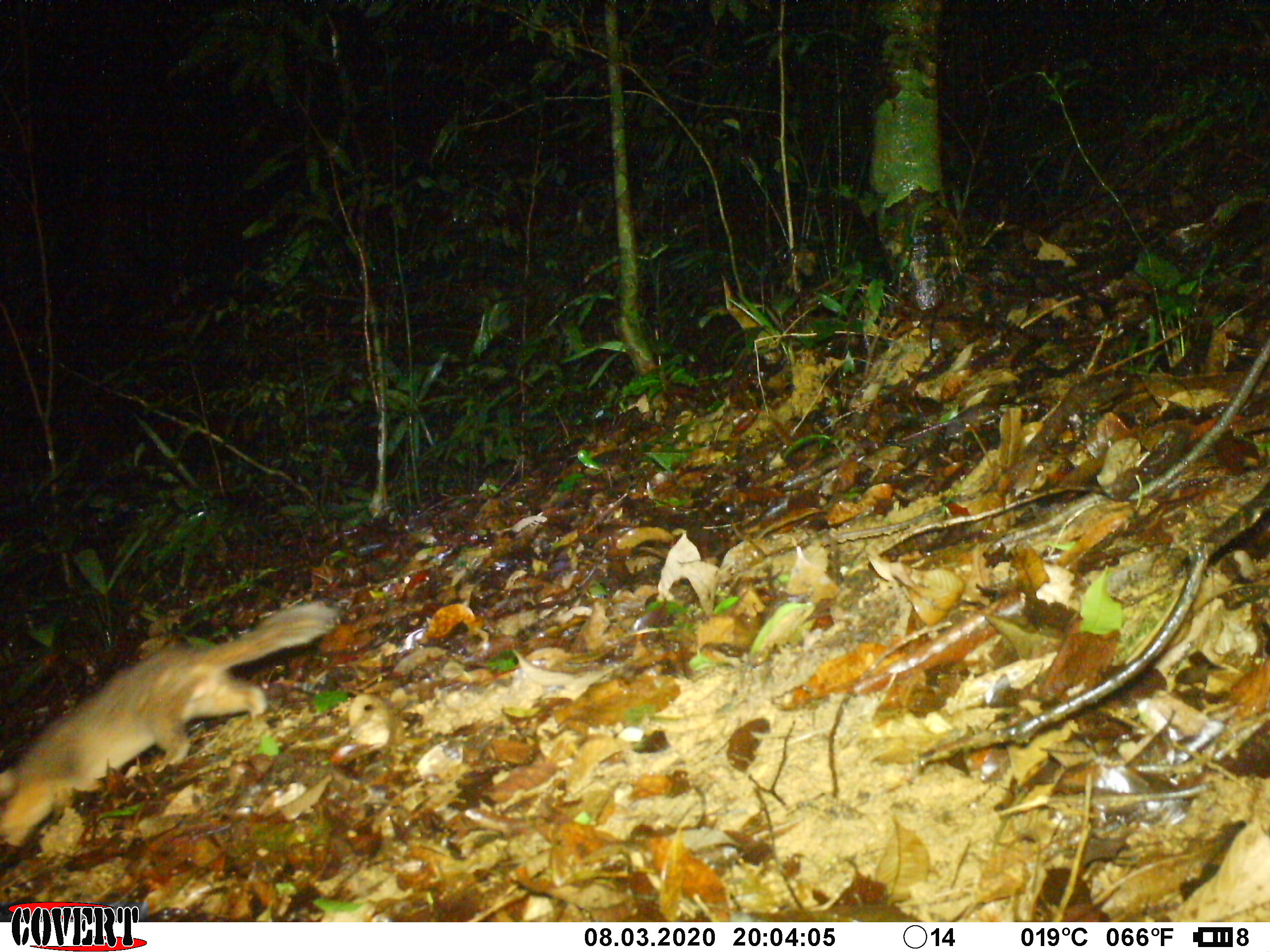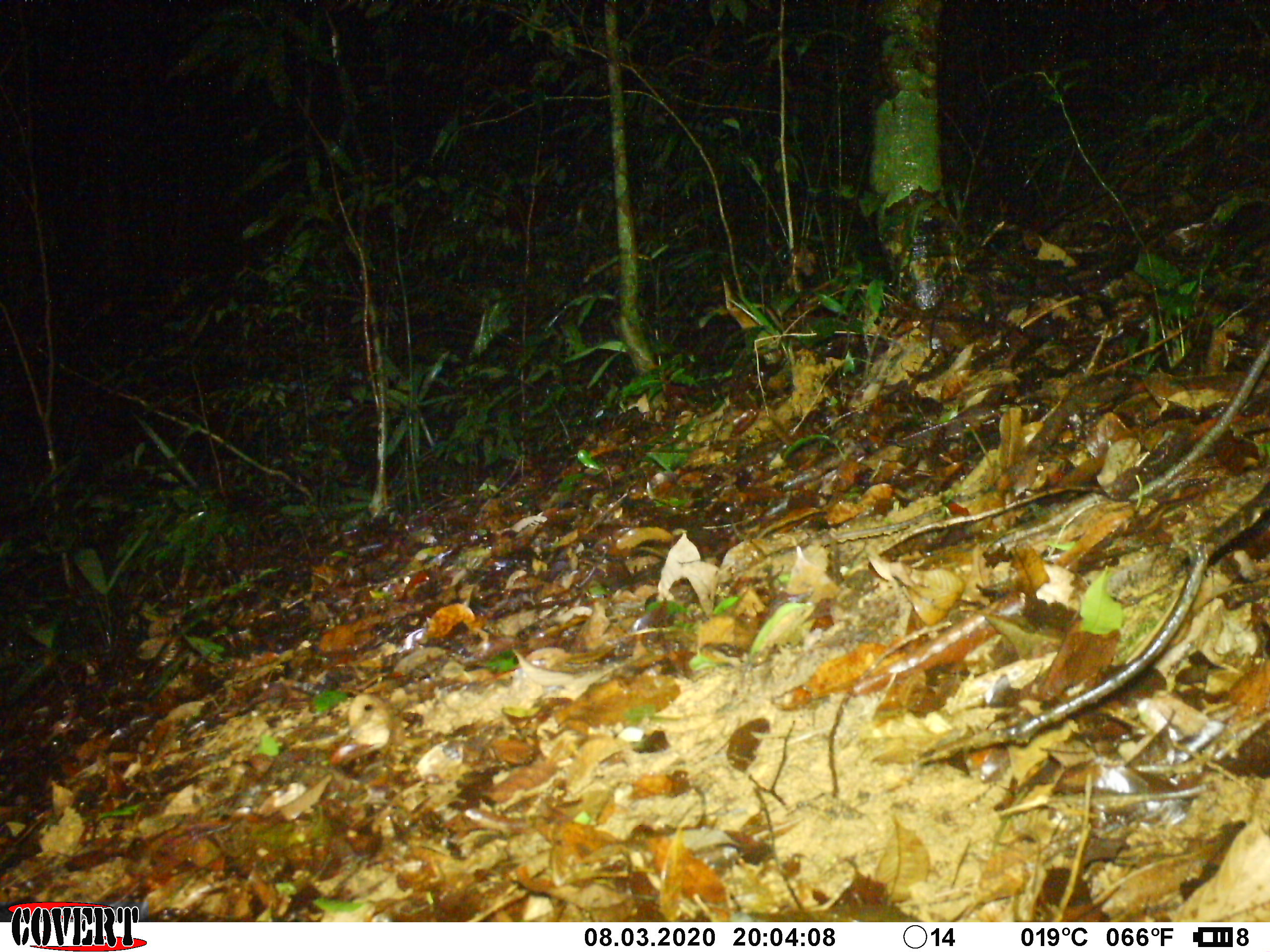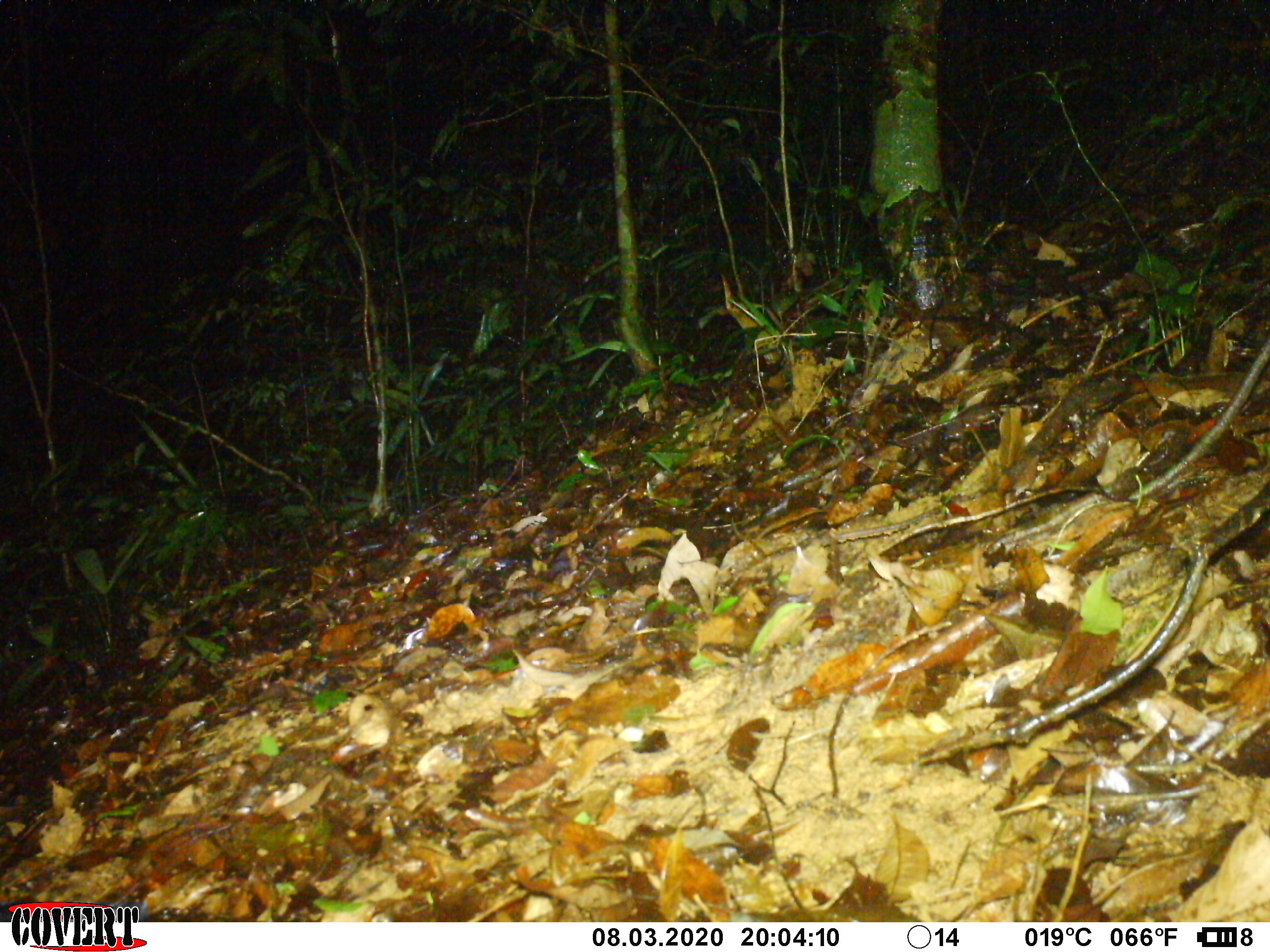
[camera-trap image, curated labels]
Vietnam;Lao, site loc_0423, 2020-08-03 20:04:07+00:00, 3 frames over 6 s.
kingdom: Animalia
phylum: Chordata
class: Mammalia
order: Carnivora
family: Mustelidae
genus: Melogale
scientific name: Melogale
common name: ferret badger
Ferret badger (Melogale). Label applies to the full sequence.